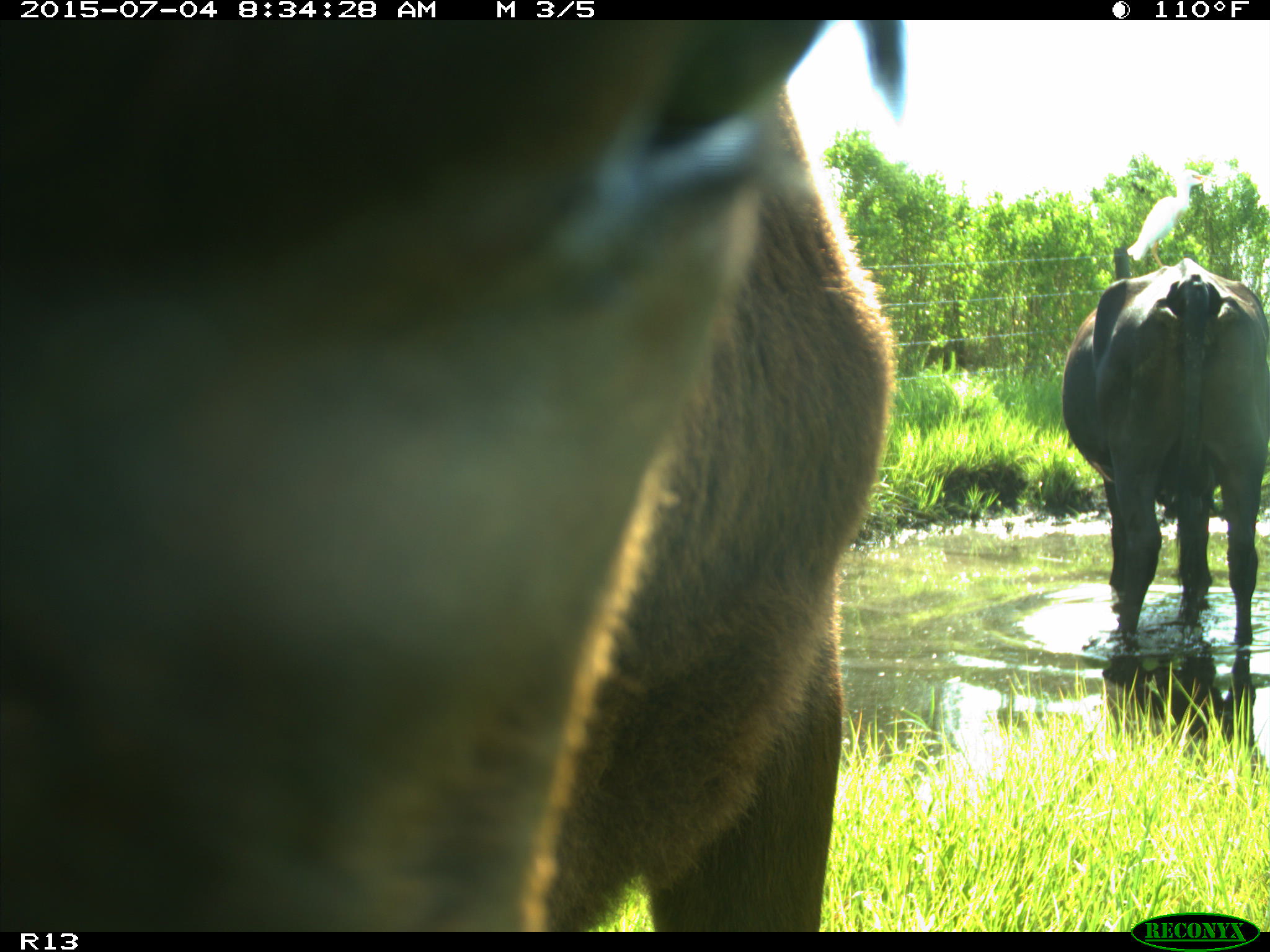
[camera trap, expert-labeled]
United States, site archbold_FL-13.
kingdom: Animalia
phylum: Chordata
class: Mammalia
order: Artiodactyla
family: Bovidae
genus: Bos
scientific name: Bos taurus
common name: domestic cow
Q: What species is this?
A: Bos taurus (domestic cow).